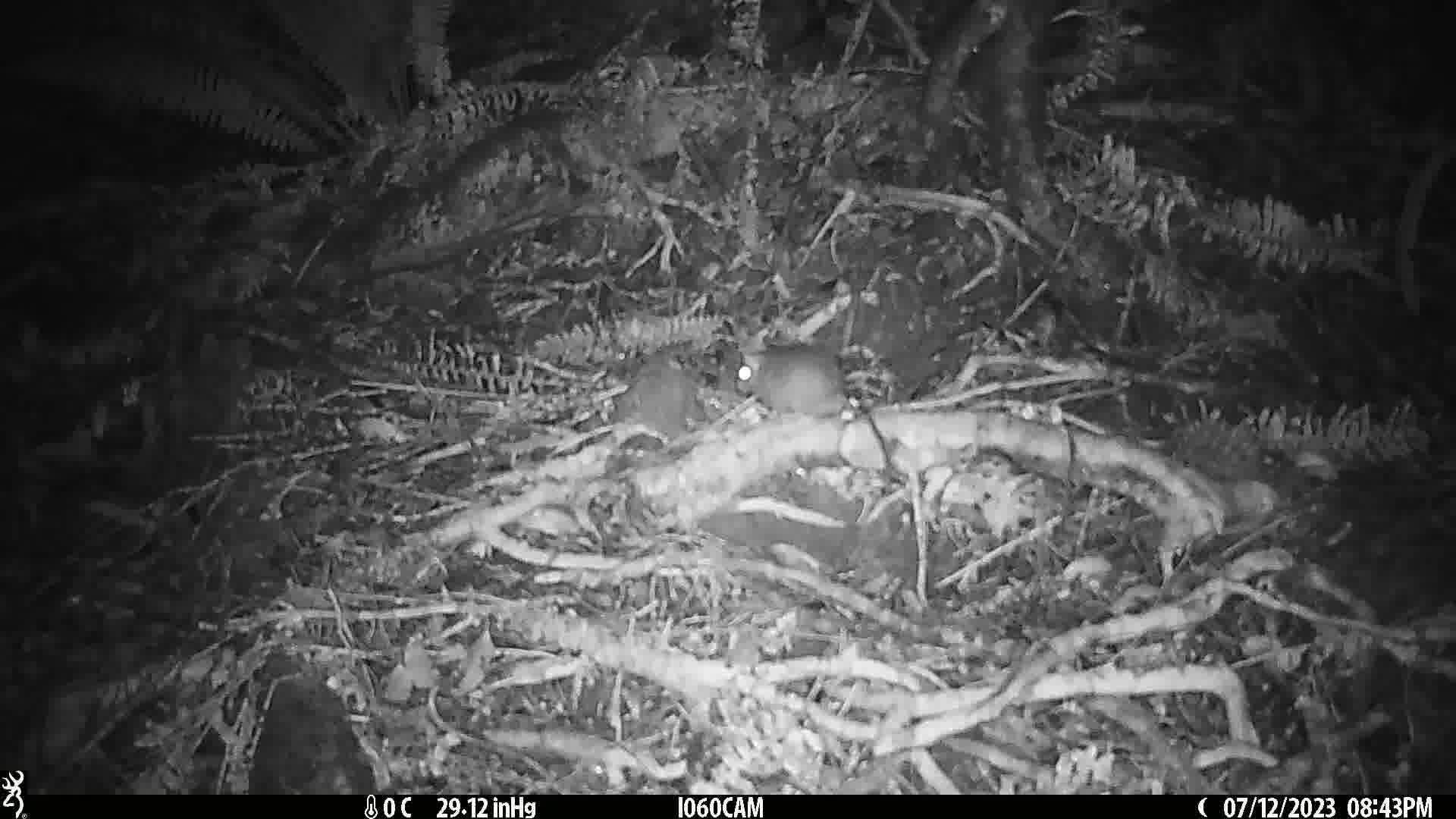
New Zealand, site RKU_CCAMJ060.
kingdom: Animalia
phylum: Chordata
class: Mammalia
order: Rodentia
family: Muridae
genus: Rattus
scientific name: Rattus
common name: rat